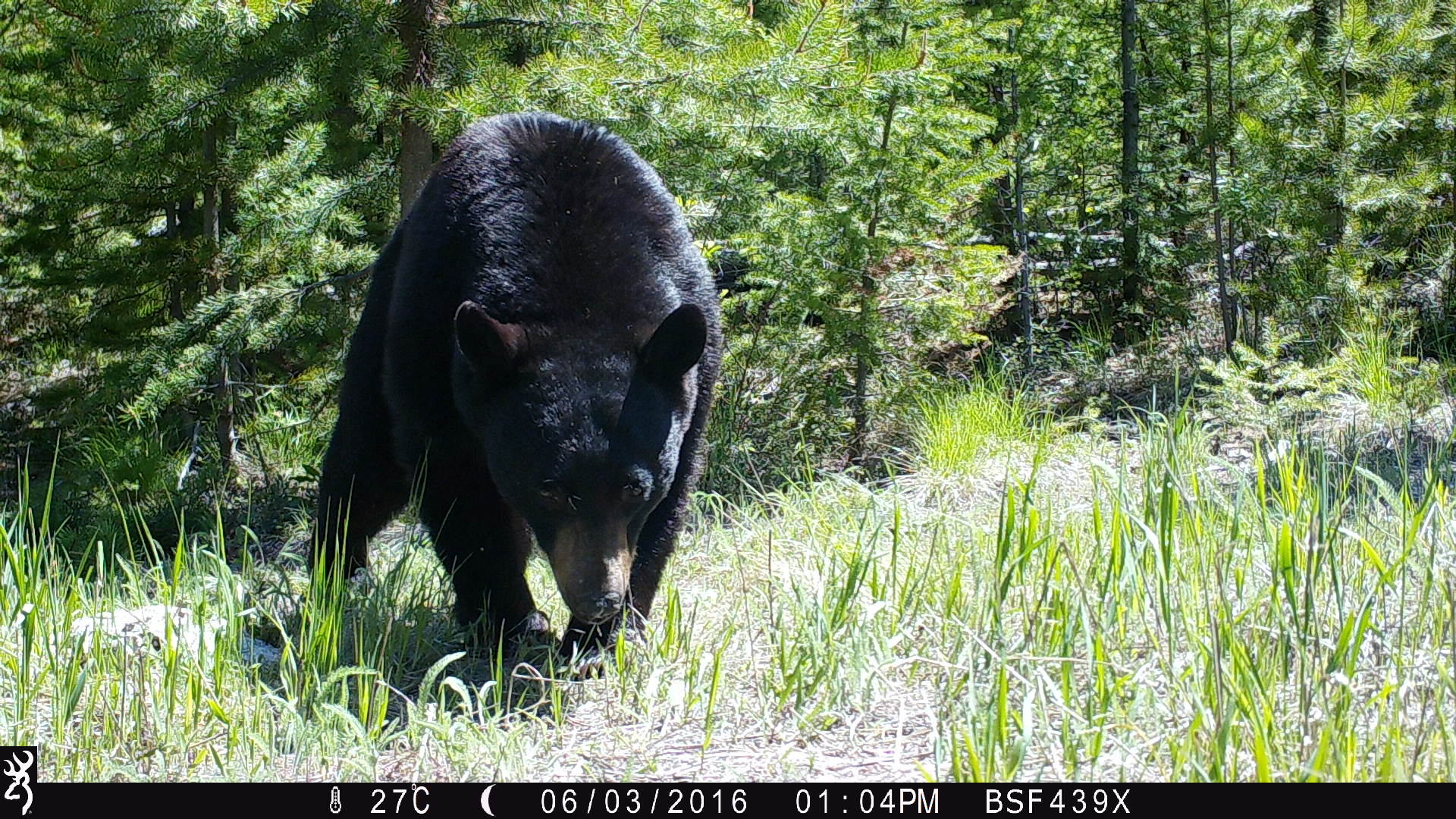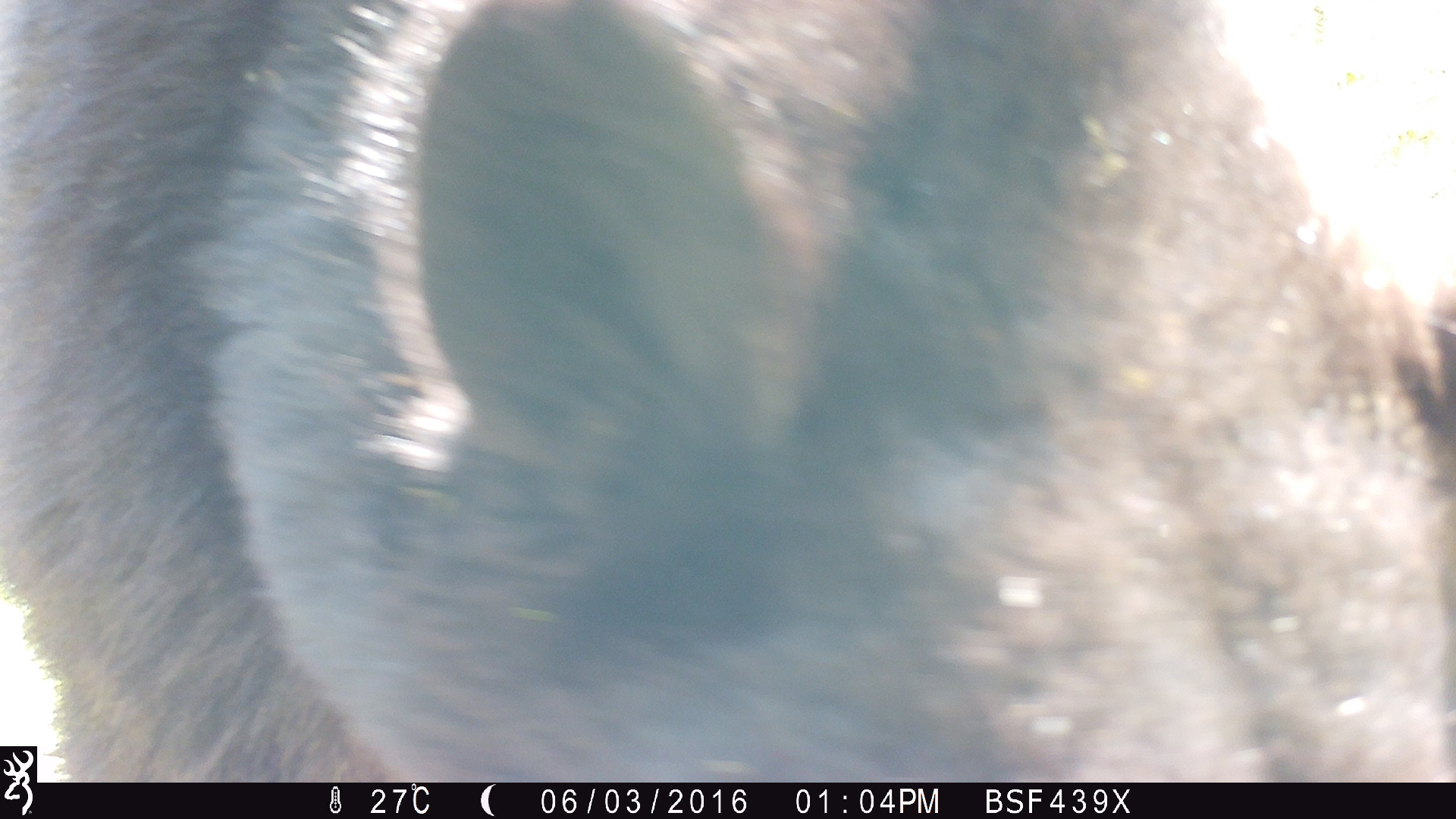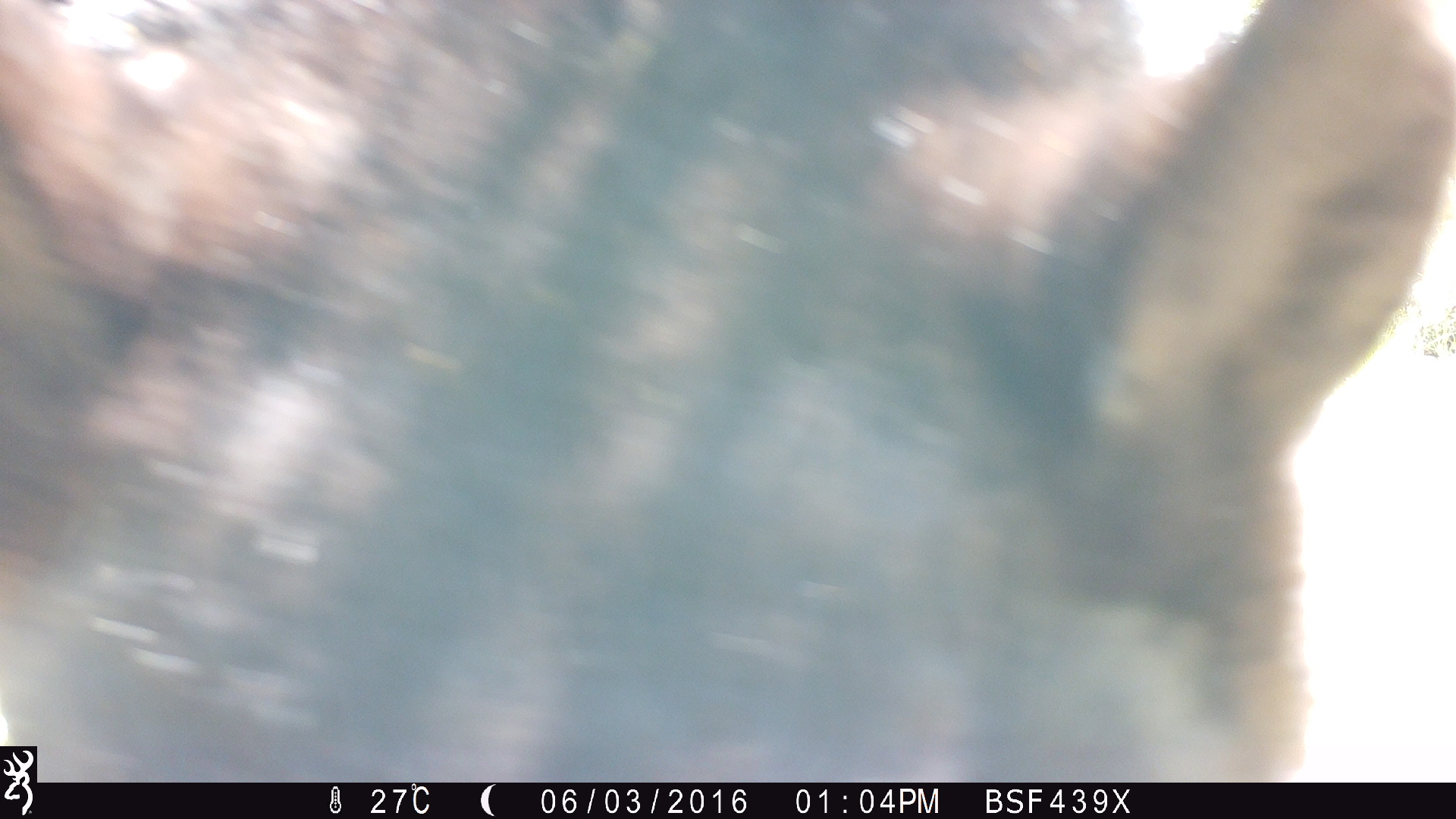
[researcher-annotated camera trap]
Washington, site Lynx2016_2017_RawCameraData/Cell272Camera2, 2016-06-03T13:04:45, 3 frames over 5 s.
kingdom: Animalia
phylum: Chordata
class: Mammalia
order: Carnivora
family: Ursidae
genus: Ursus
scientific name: Ursus americanus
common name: american black bear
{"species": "Ursus americanus (american black bear)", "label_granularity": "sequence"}